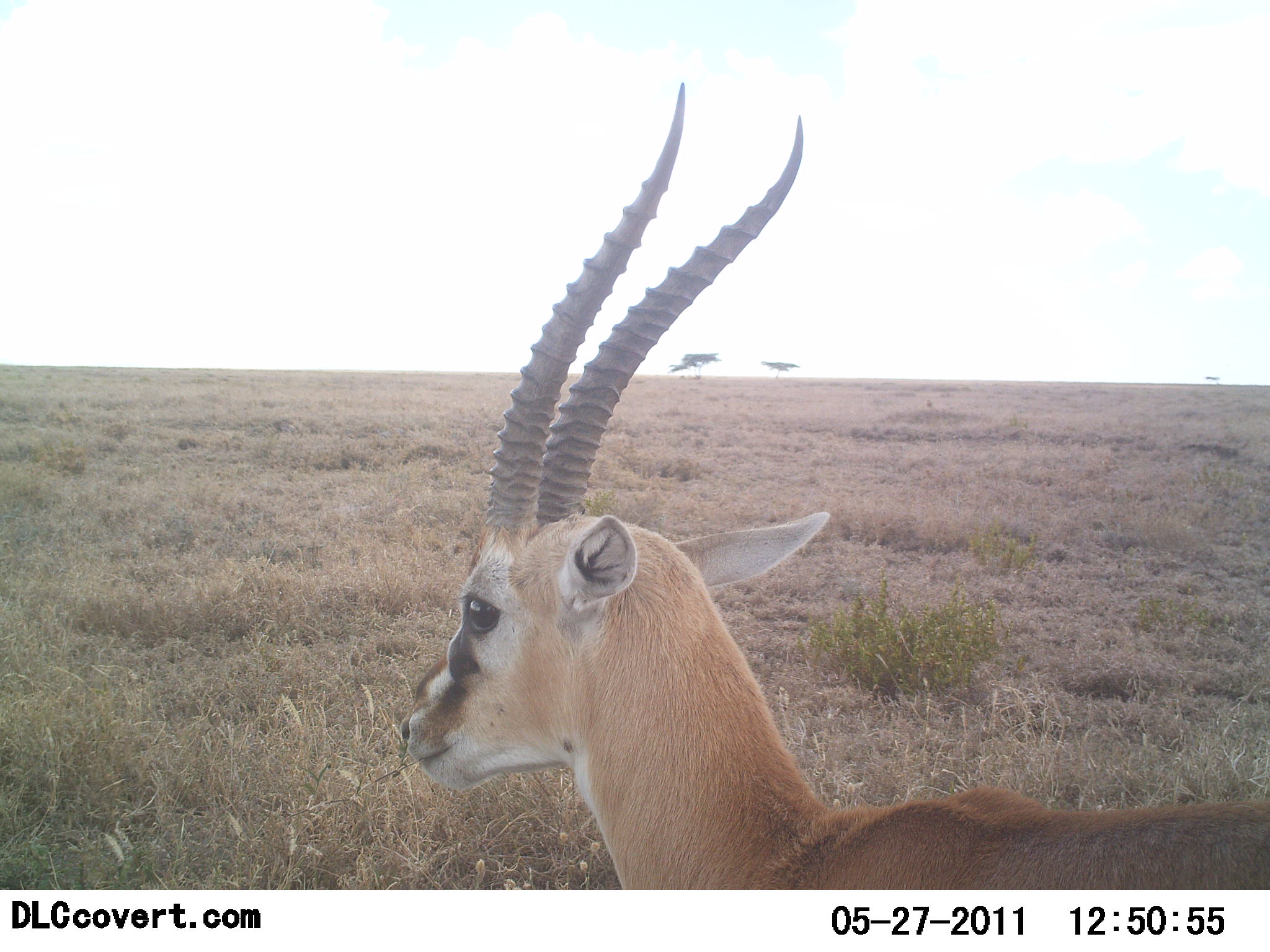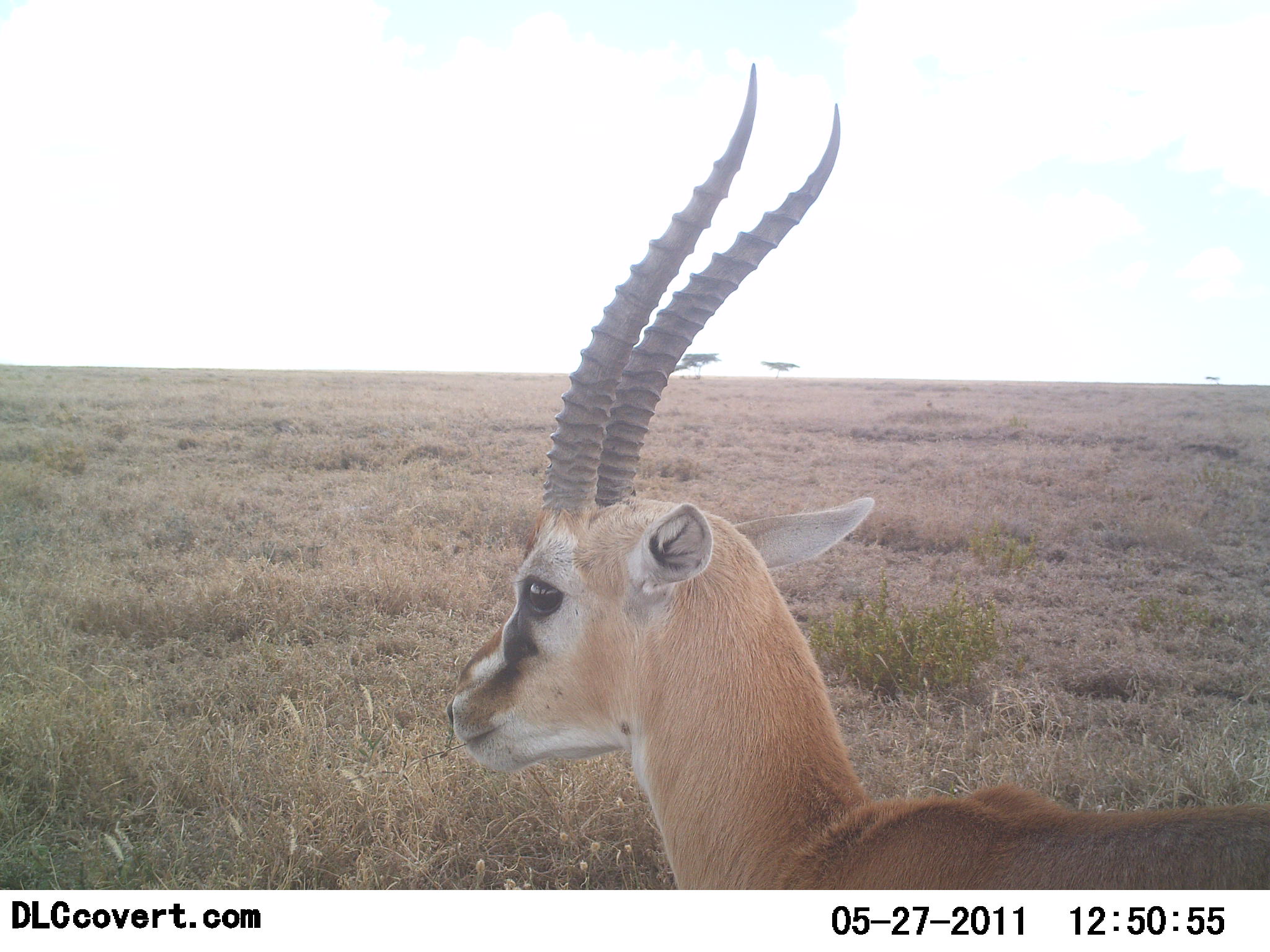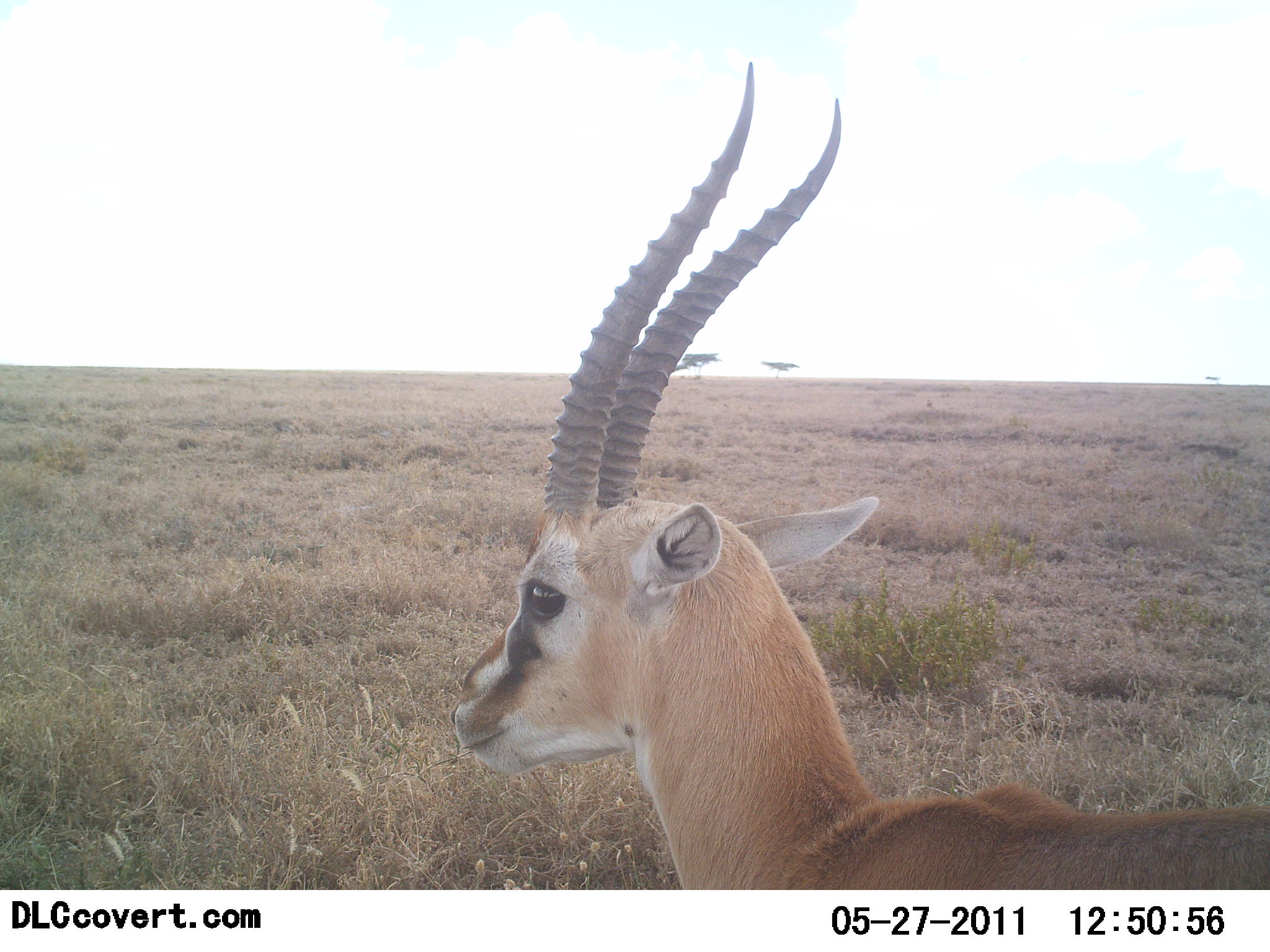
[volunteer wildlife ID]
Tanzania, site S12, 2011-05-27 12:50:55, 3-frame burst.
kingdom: Animalia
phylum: Chordata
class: Mammalia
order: Artiodactyla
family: Bovidae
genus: Eudorcas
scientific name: Eudorcas thomsonii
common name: thomson's gazelle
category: gazellethomsons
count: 1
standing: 92%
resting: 0%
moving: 0%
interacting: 0%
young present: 0%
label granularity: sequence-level